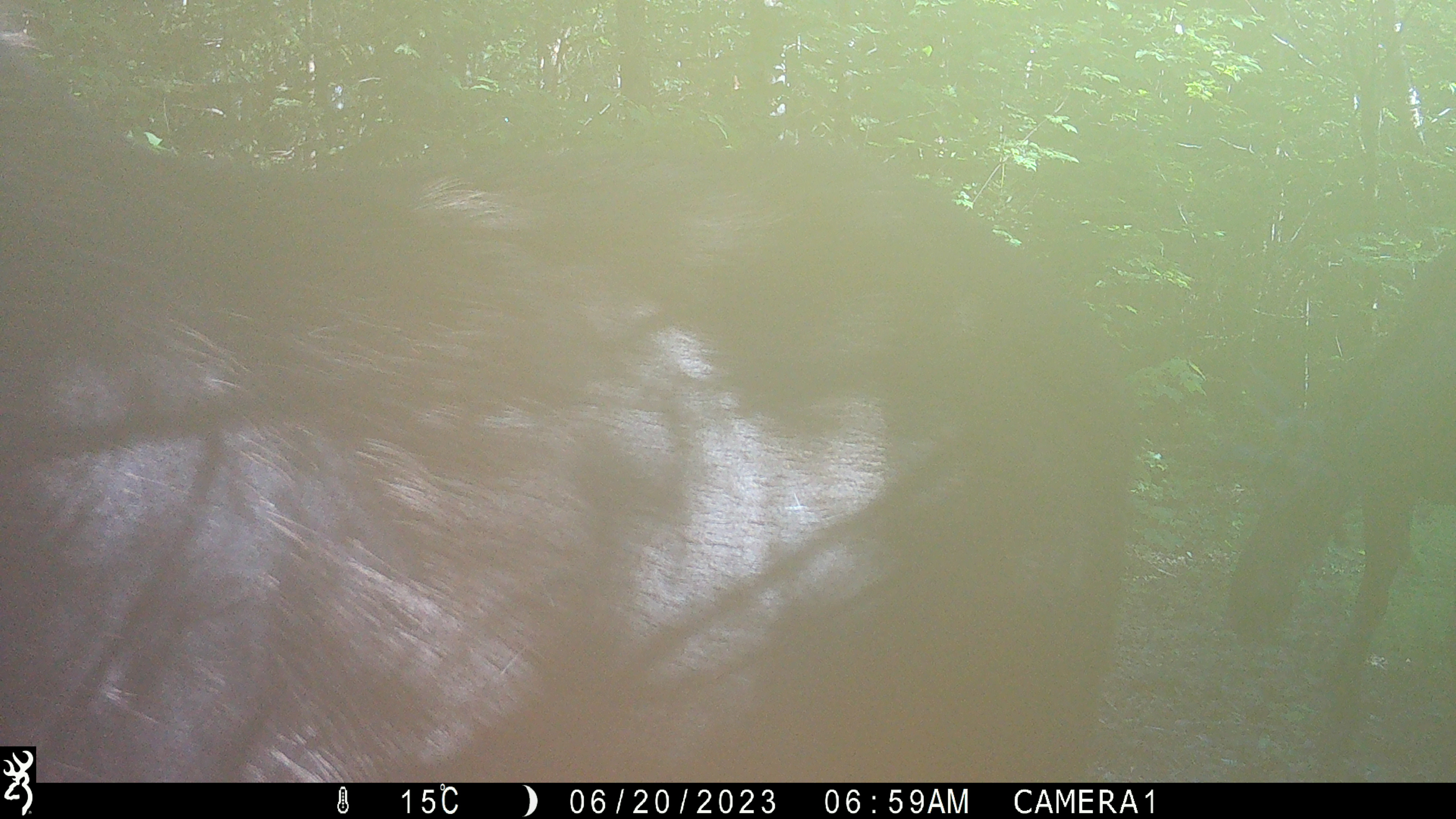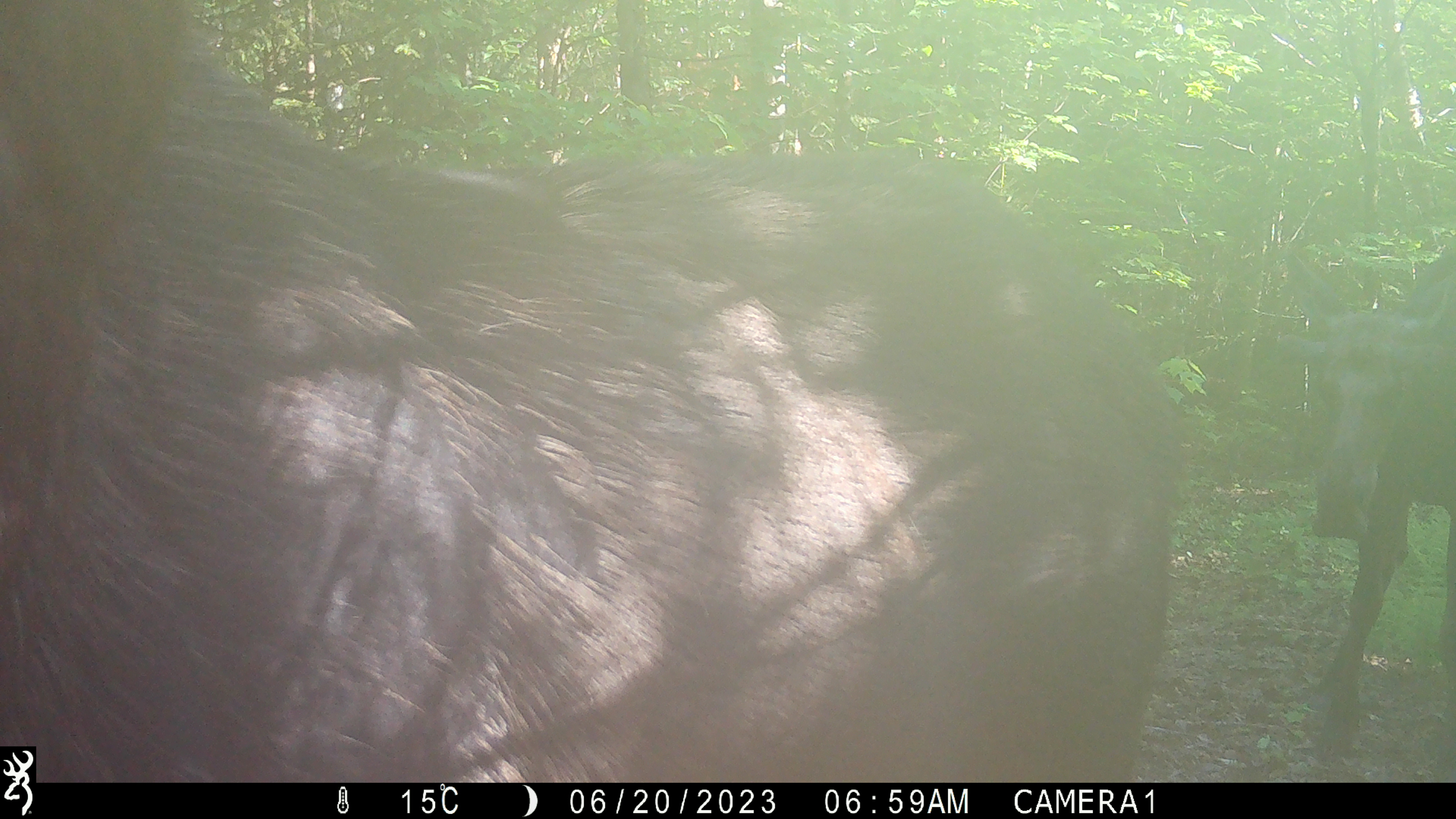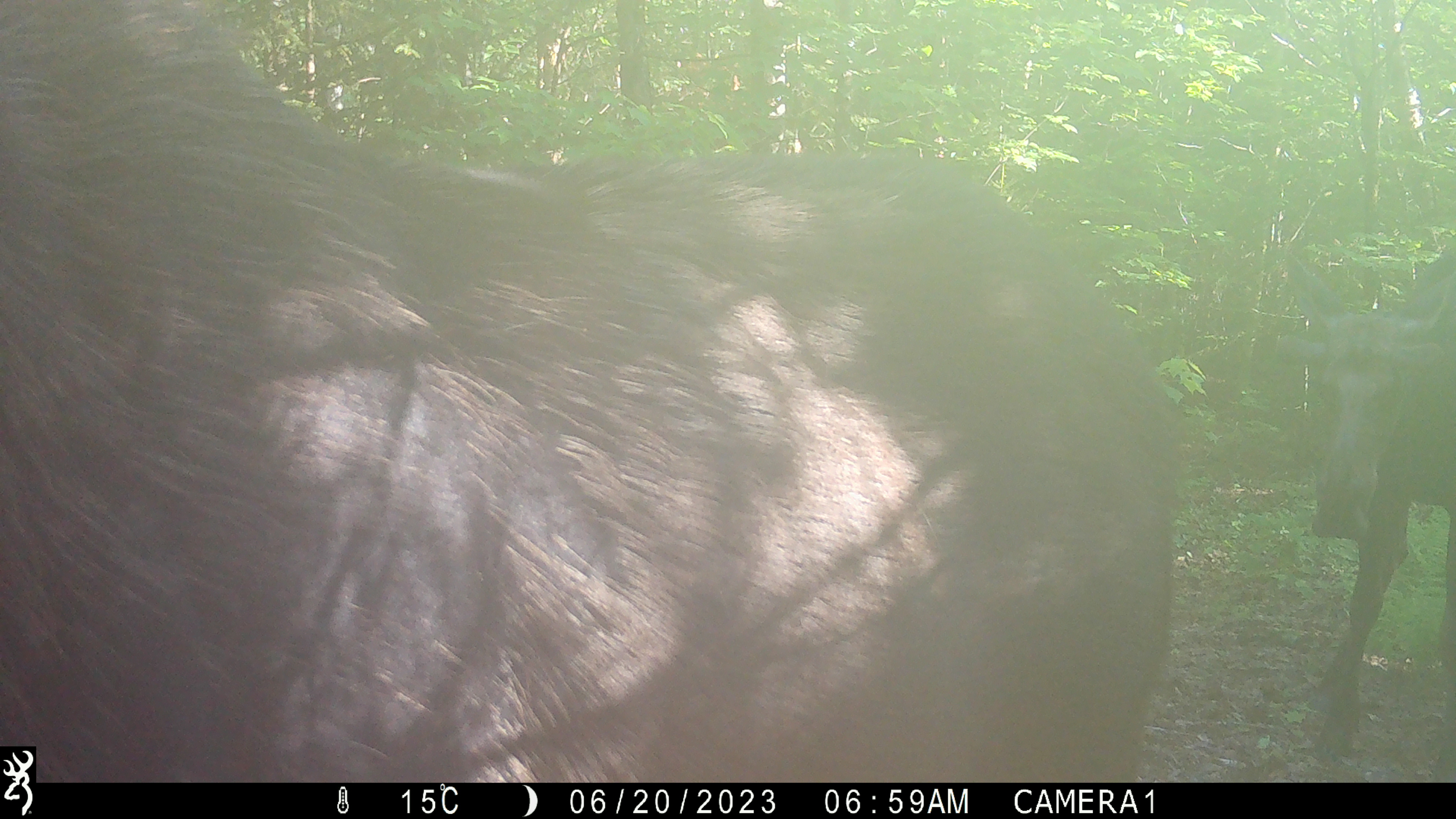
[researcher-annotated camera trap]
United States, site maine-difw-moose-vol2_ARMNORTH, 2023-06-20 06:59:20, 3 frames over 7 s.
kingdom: Animalia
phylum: Chordata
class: Mammalia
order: Artiodactyla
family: Cervidae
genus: Alces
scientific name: Alces alces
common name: moose